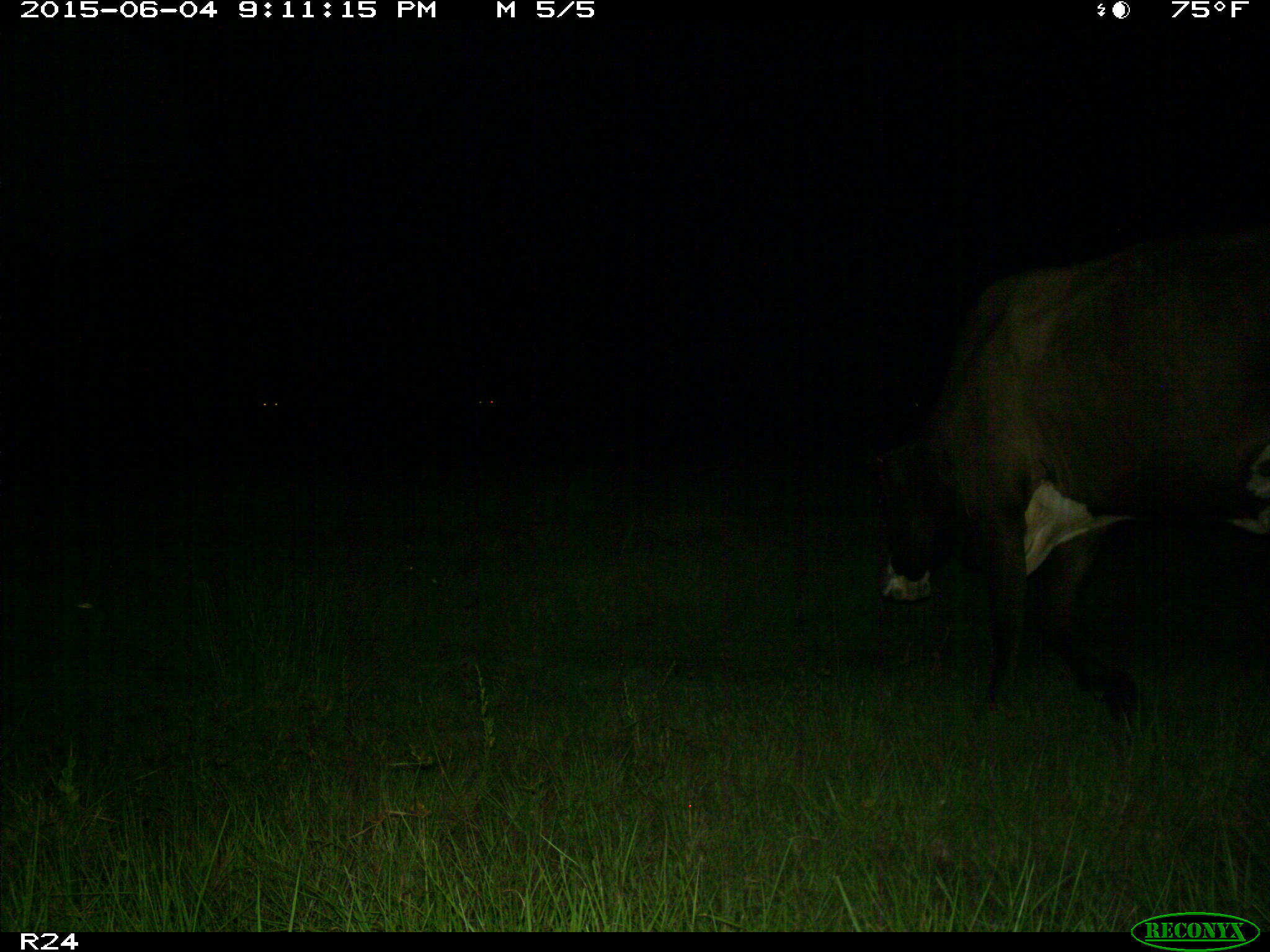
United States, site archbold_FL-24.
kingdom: Animalia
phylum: Chordata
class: Mammalia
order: Artiodactyla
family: Bovidae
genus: Bos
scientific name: Bos taurus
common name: domestic cow